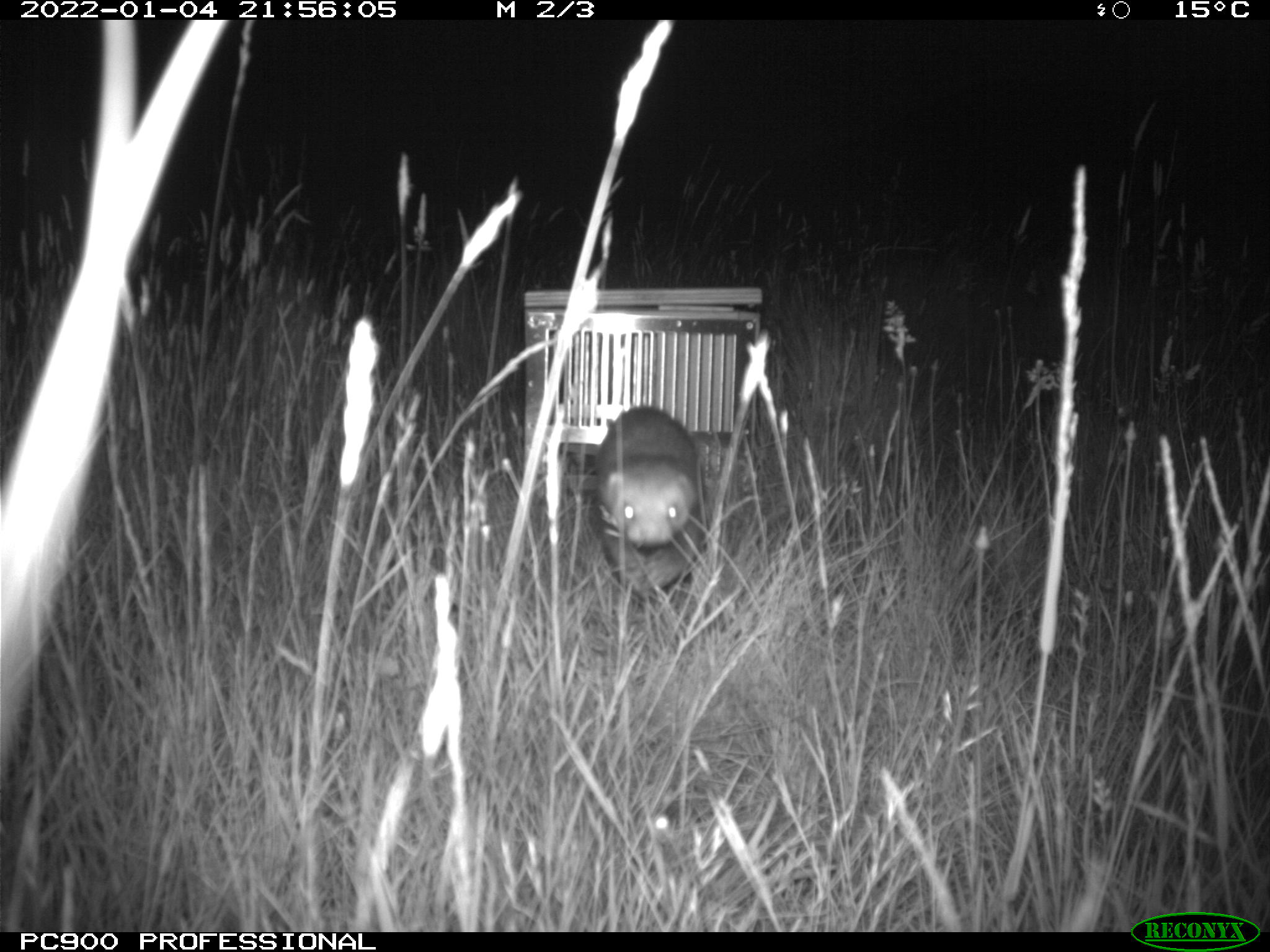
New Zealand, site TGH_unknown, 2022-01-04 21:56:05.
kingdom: Animalia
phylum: Chordata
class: Mammalia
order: Carnivora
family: Mustelidae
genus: Mustela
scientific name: Mustela furo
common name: ferret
Ferret (Mustela furo).